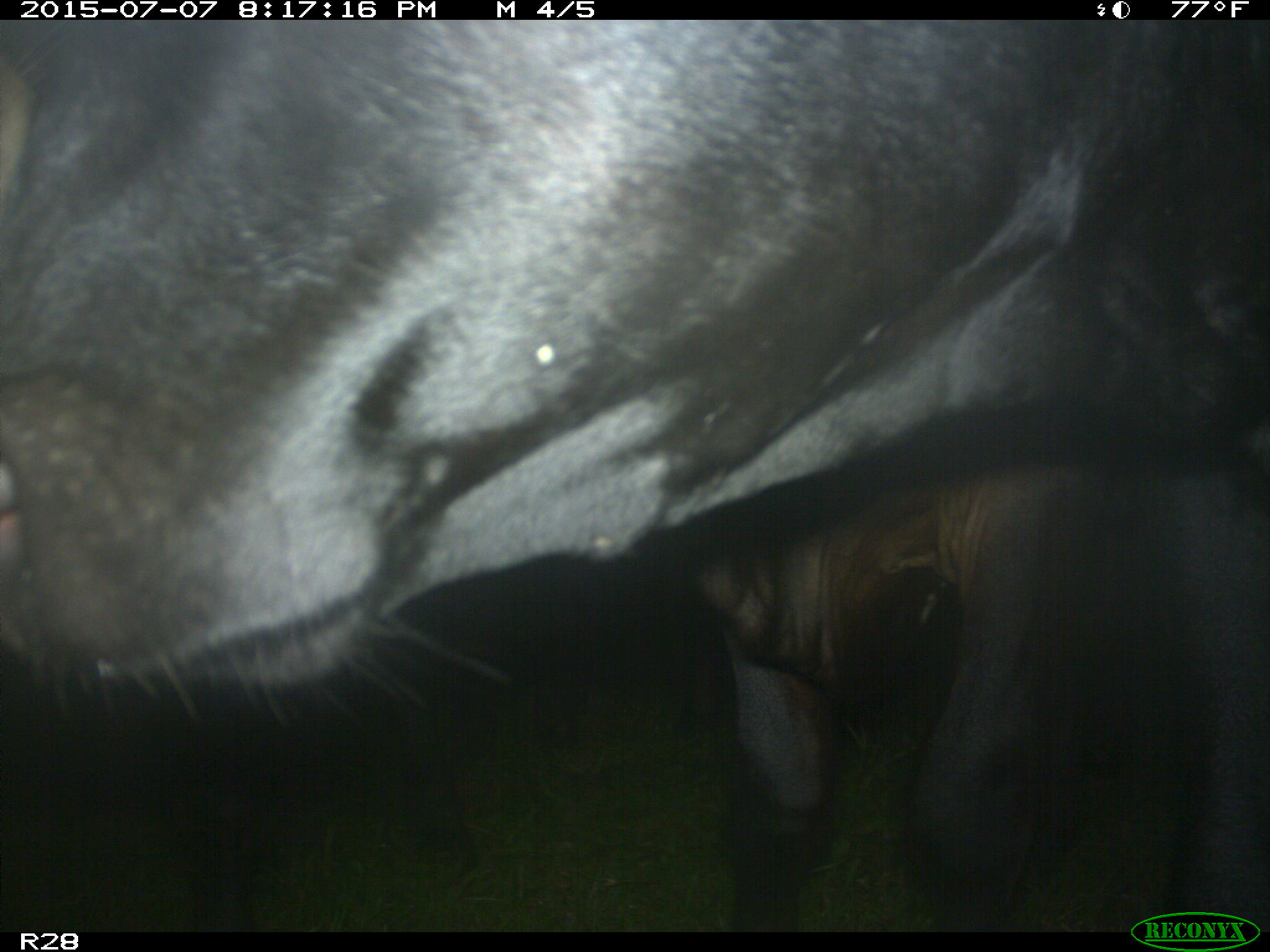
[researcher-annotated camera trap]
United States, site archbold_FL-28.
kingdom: Animalia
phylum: Chordata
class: Mammalia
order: Artiodactyla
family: Bovidae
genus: Bos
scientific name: Bos taurus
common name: domestic cow